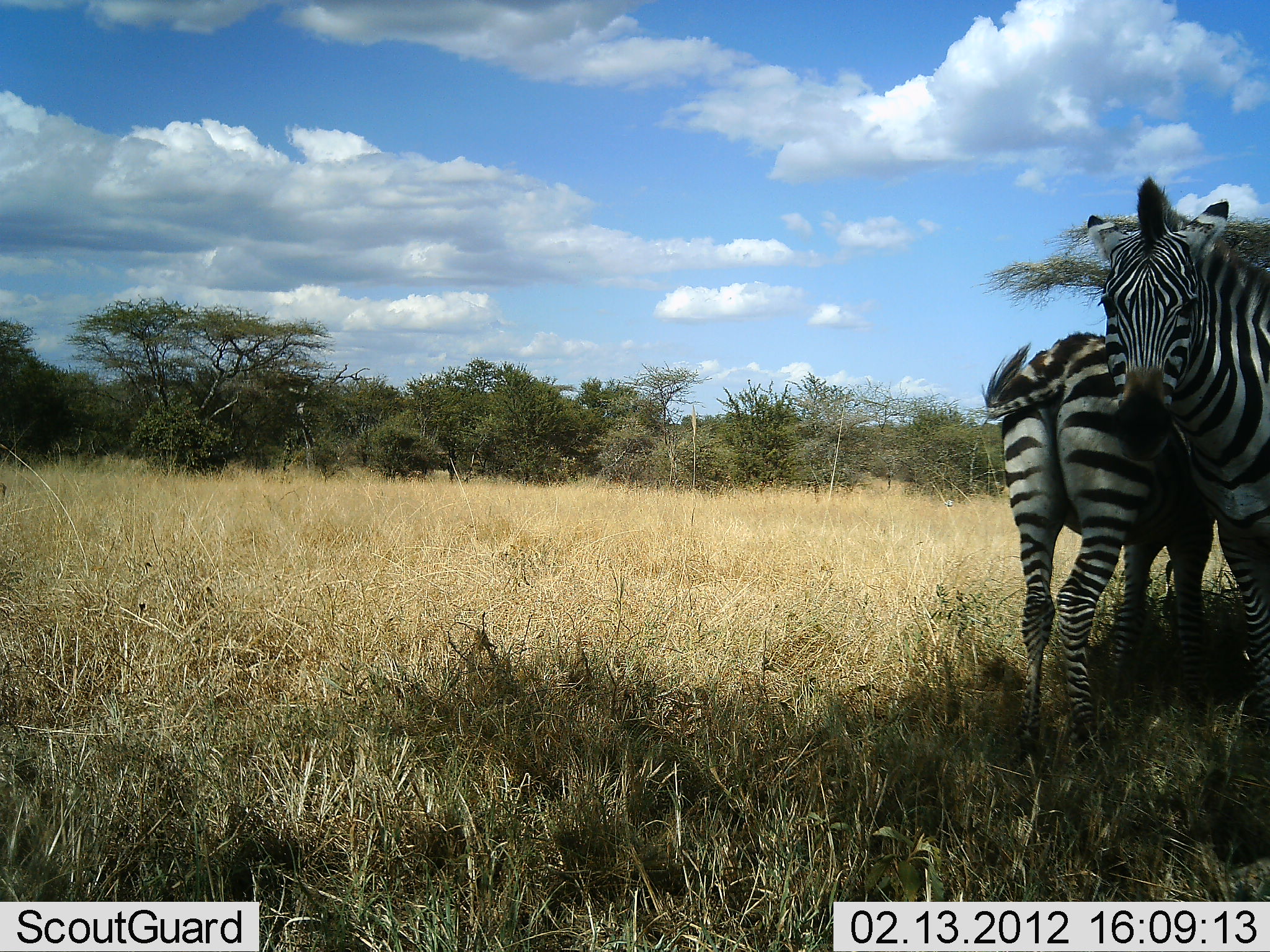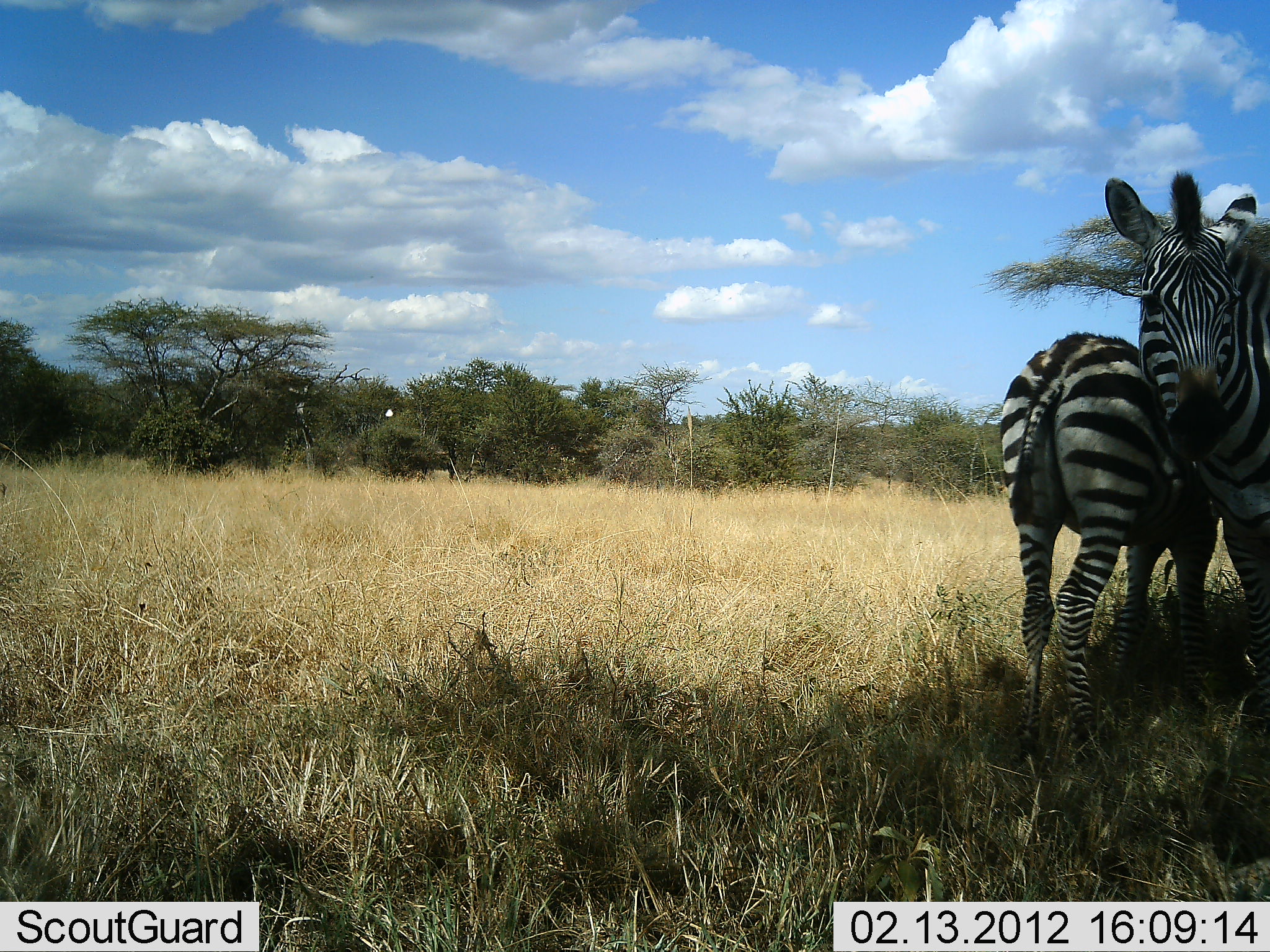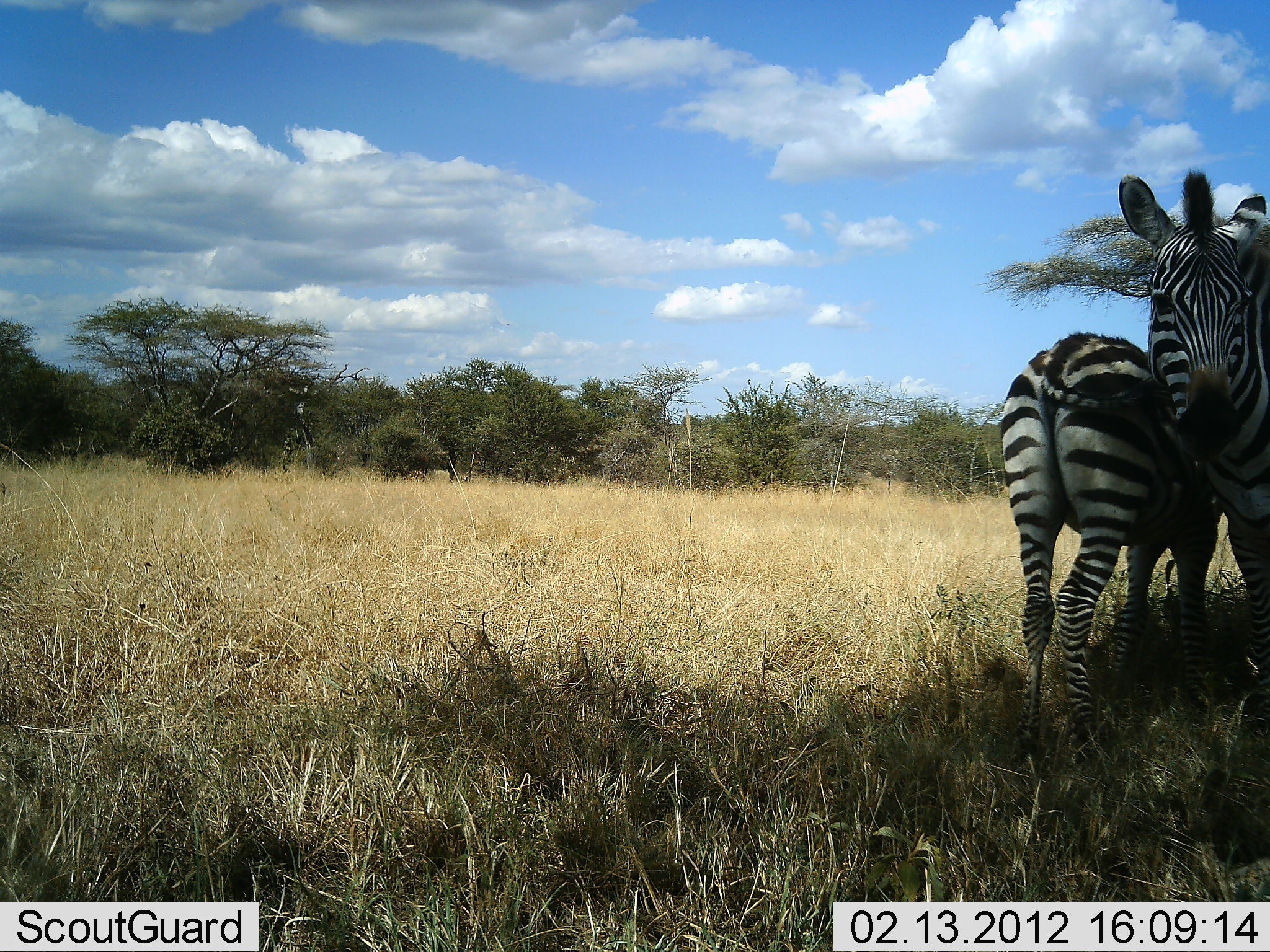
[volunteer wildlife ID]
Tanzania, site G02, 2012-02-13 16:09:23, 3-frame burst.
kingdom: Animalia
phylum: Chordata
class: Mammalia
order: Perissodactyla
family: Equidae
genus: Equus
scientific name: Equus quagga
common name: plains zebra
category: zebra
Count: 2.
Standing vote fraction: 100%.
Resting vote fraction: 6%.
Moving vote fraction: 0%.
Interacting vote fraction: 11%.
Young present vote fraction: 22%.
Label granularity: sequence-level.